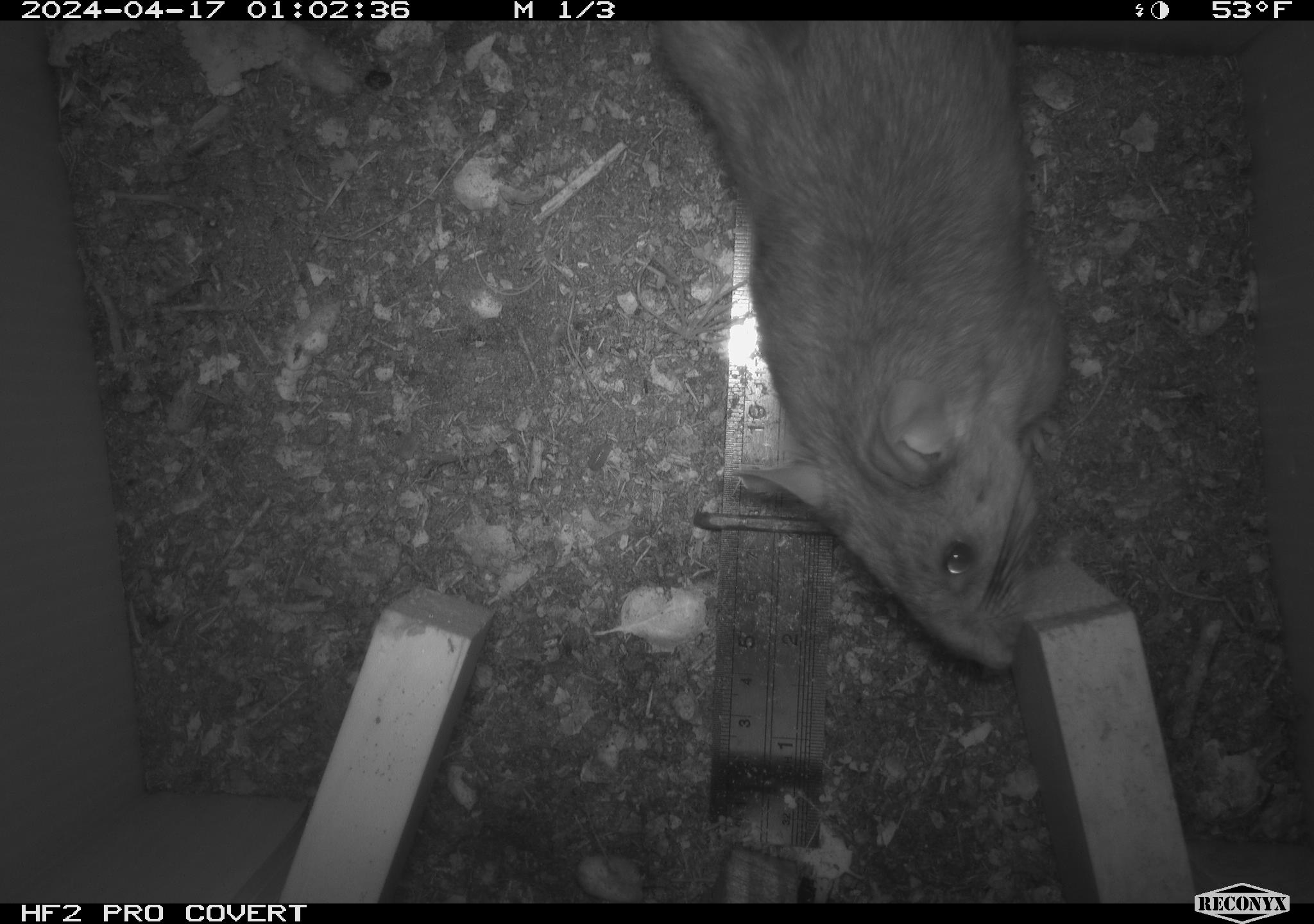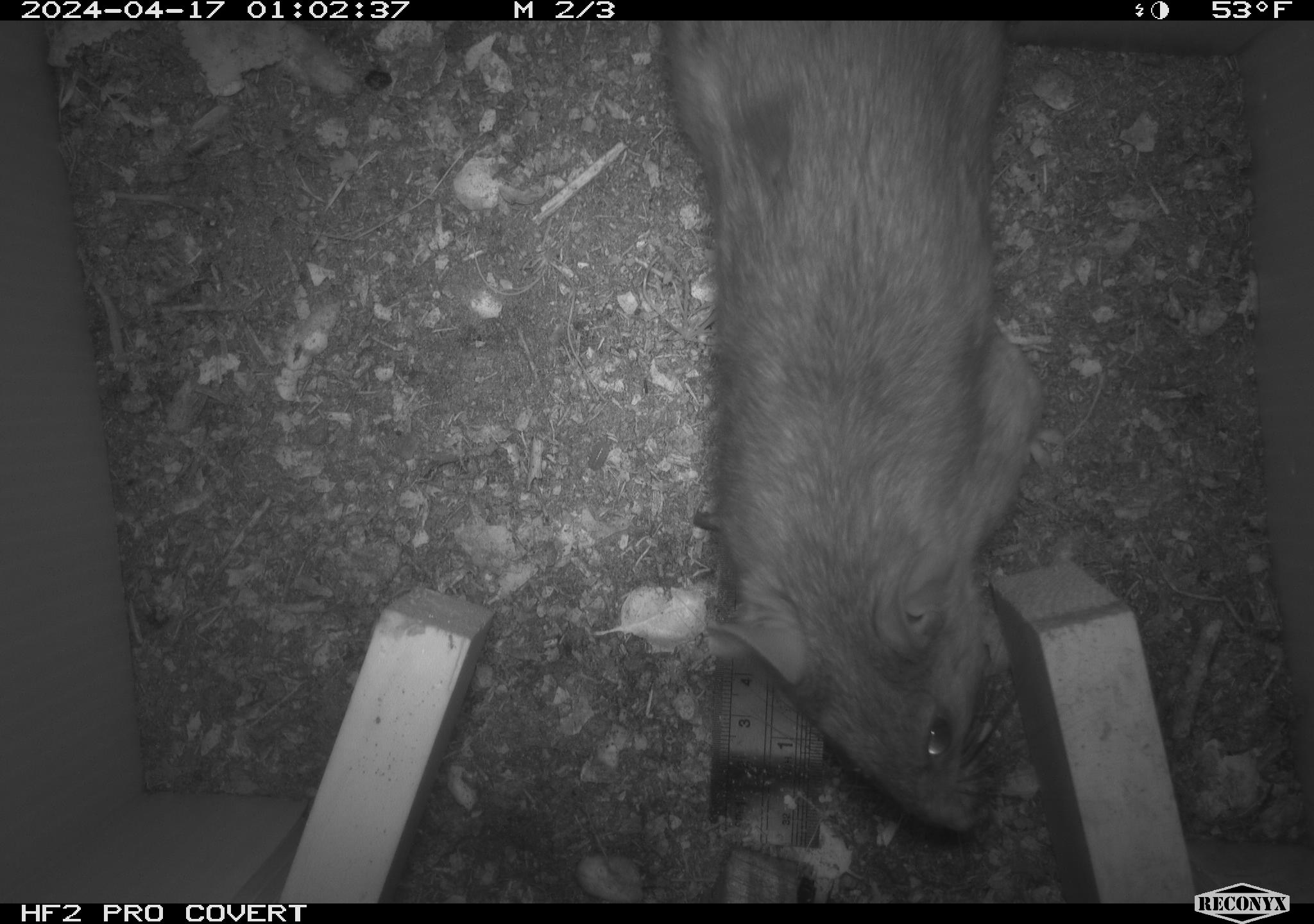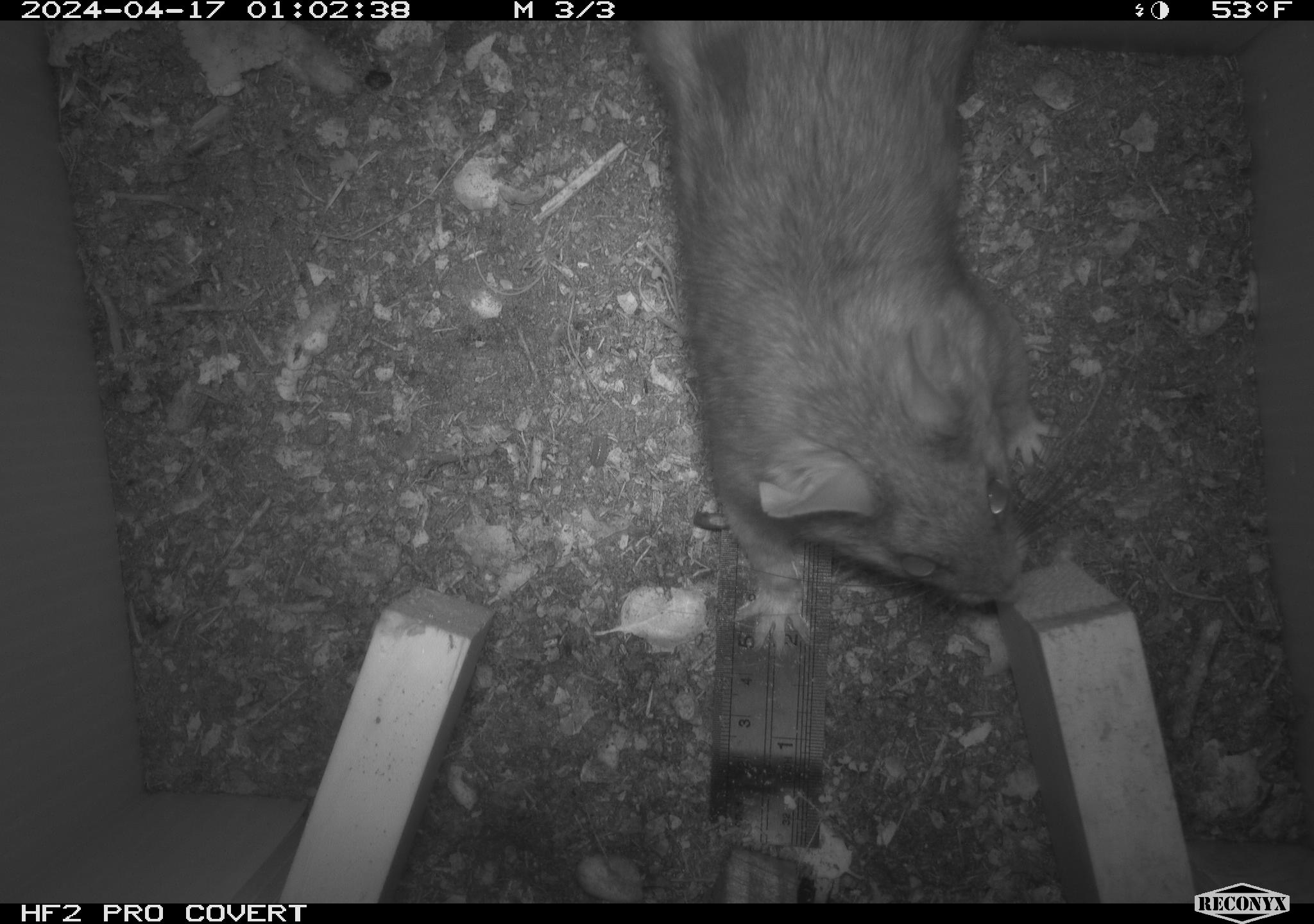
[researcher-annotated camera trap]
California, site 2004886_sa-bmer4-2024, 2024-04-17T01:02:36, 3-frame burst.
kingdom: Animalia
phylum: Chordata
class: Mammalia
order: Rodentia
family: Muridae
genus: Rattus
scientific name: Rattus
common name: rat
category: rattus species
Rattus species (rat) (Rattus).